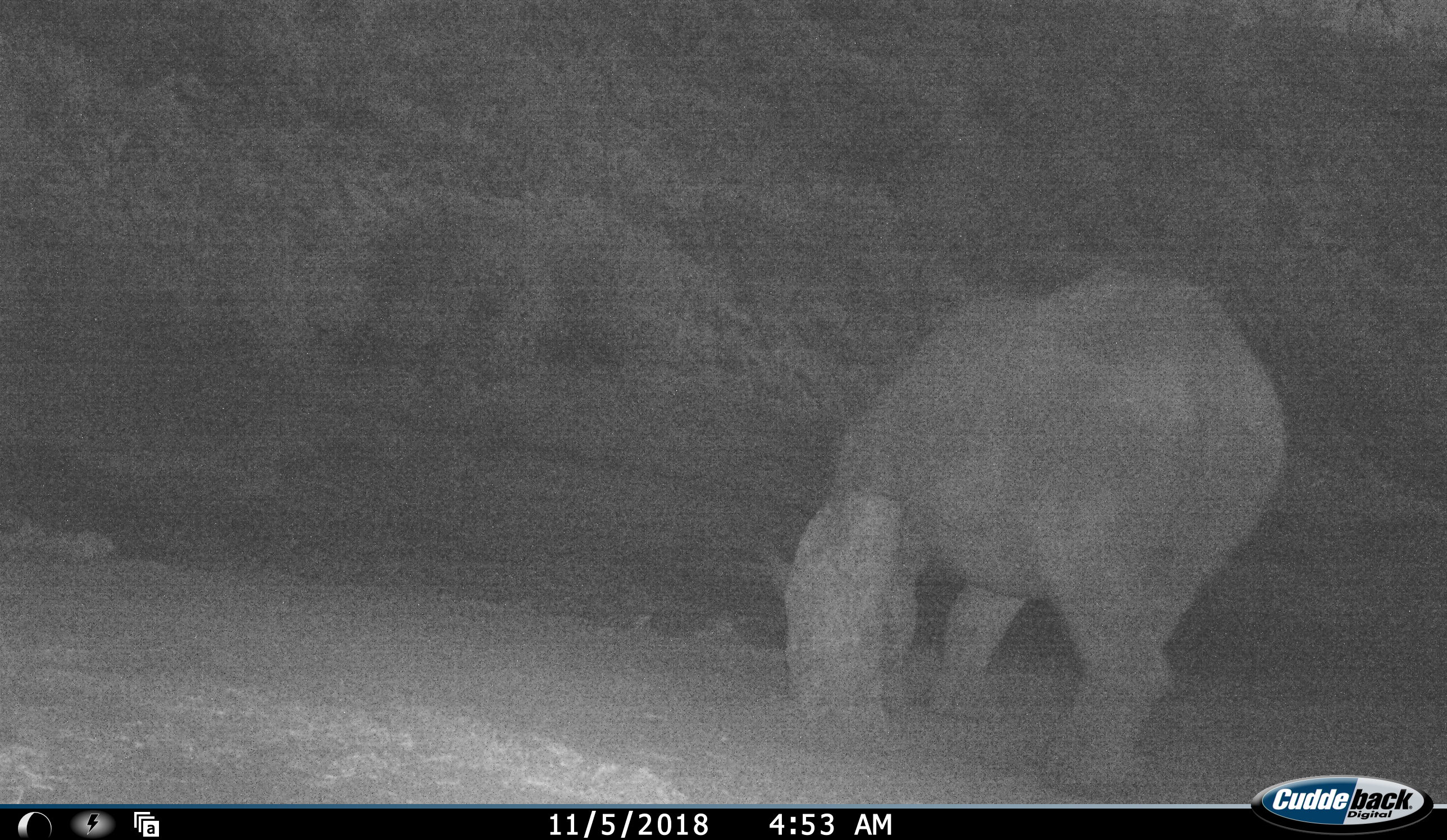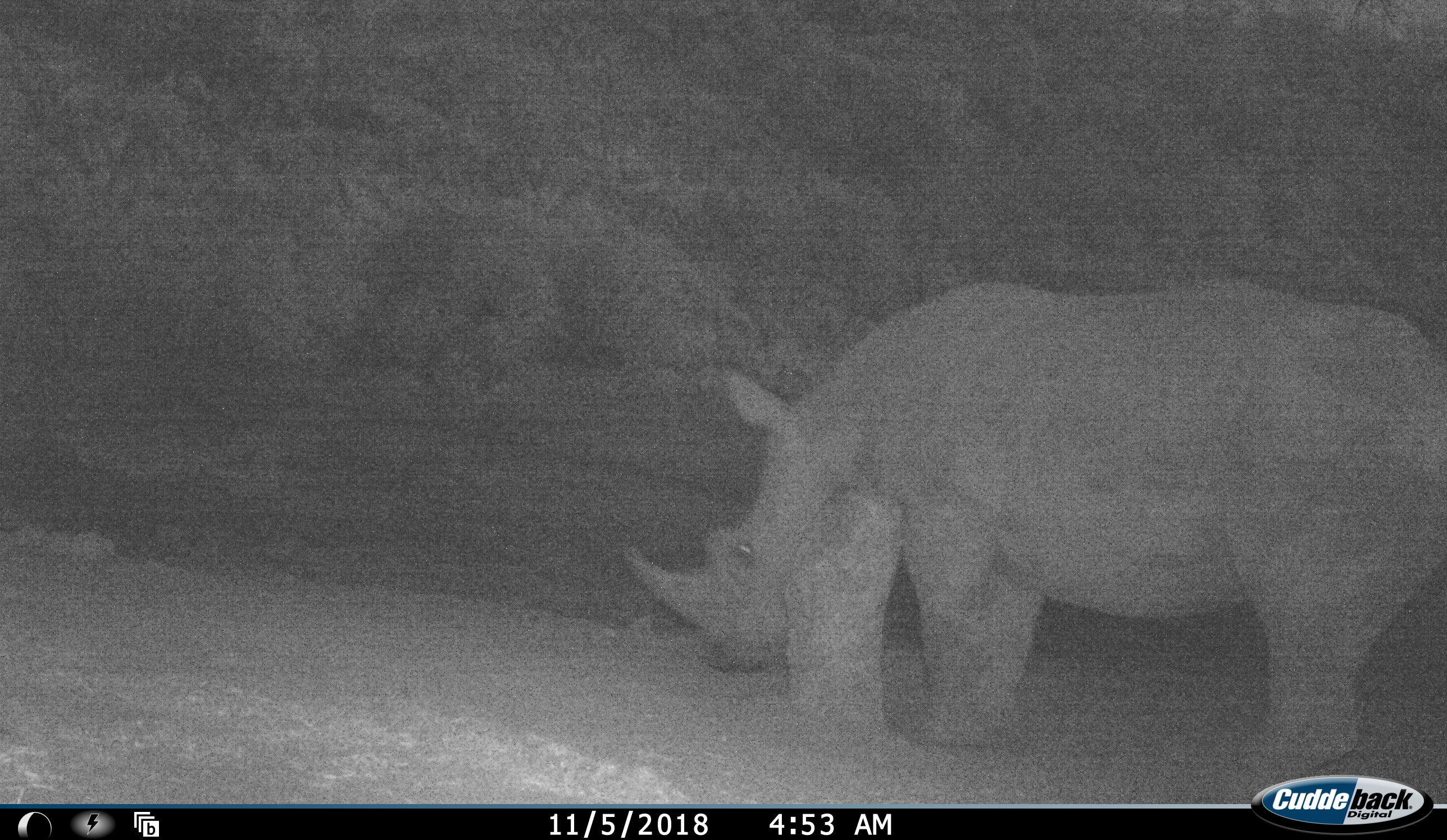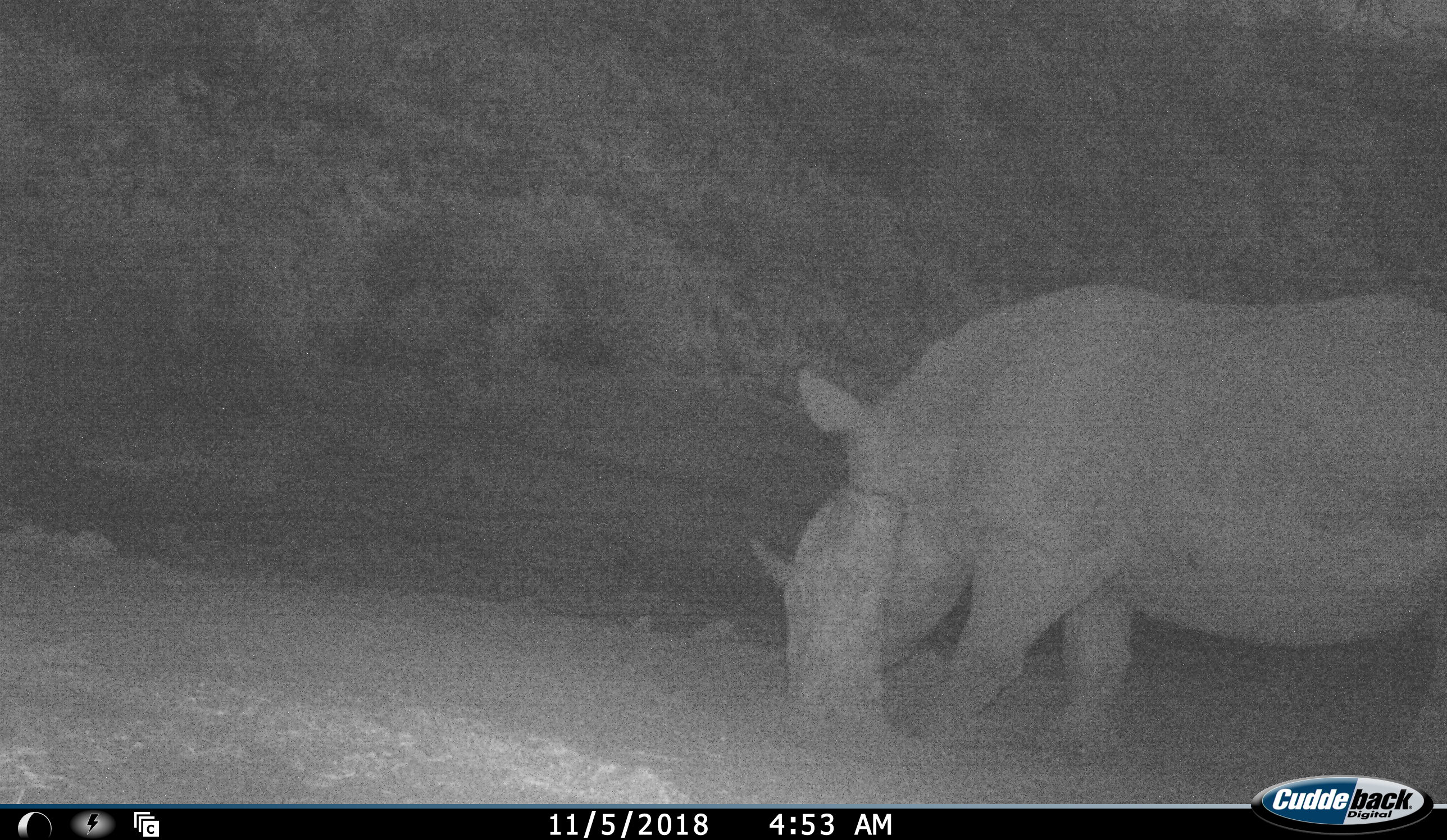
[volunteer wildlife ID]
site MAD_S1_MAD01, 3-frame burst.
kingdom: Animalia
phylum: Chordata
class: Mammalia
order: Perissodactyla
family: Rhinocerotidae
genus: Ceratotherium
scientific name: Ceratotherium simum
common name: white rhinoceros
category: rhinoceroswhite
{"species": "rhinoceroswhite (white rhinoceros) (Ceratotherium simum)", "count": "1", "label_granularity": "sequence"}